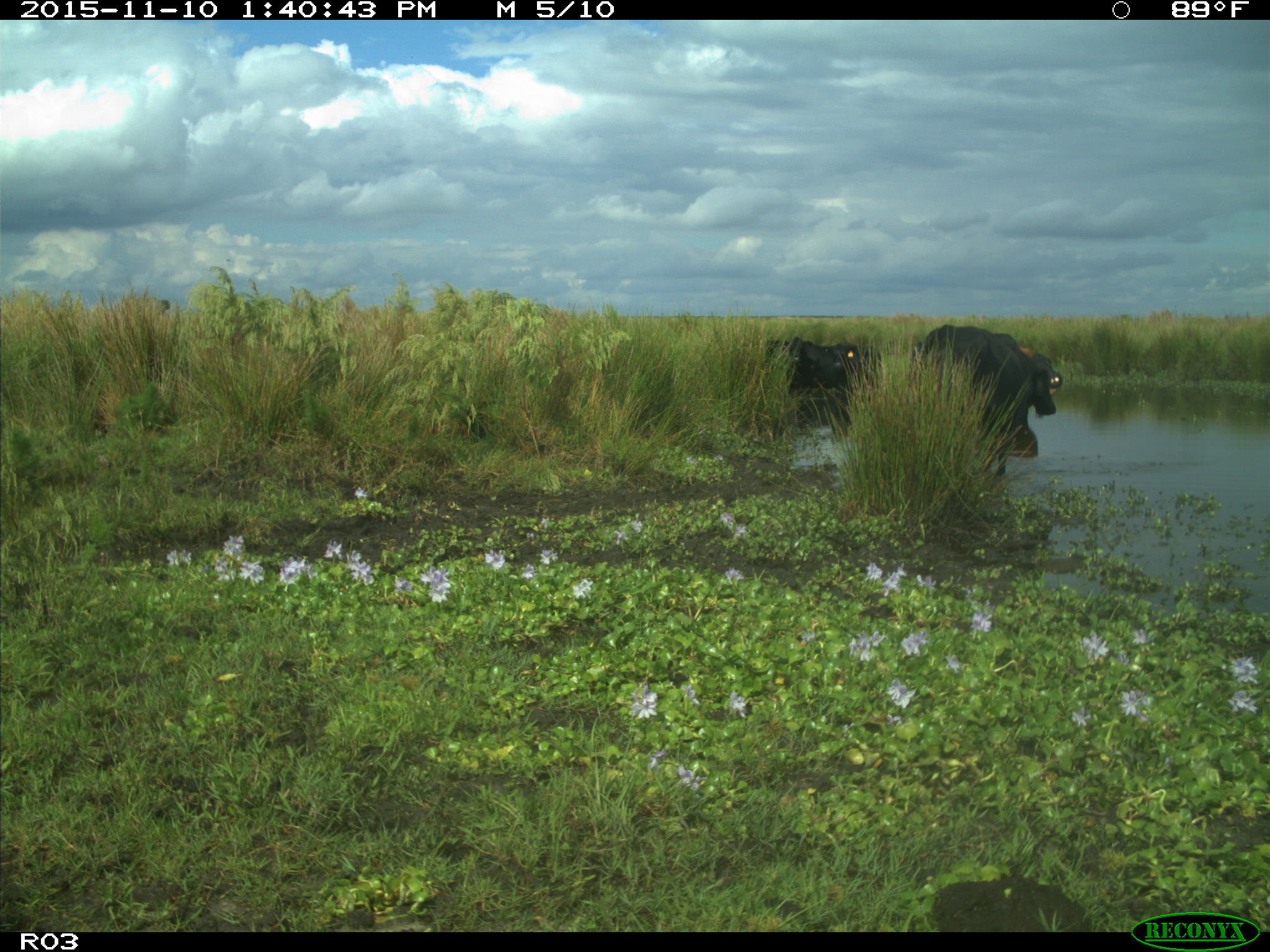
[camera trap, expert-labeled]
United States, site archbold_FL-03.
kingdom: Animalia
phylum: Chordata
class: Mammalia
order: Artiodactyla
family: Bovidae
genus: Bos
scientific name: Bos taurus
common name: domestic cow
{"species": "Bos taurus (domestic cow)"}